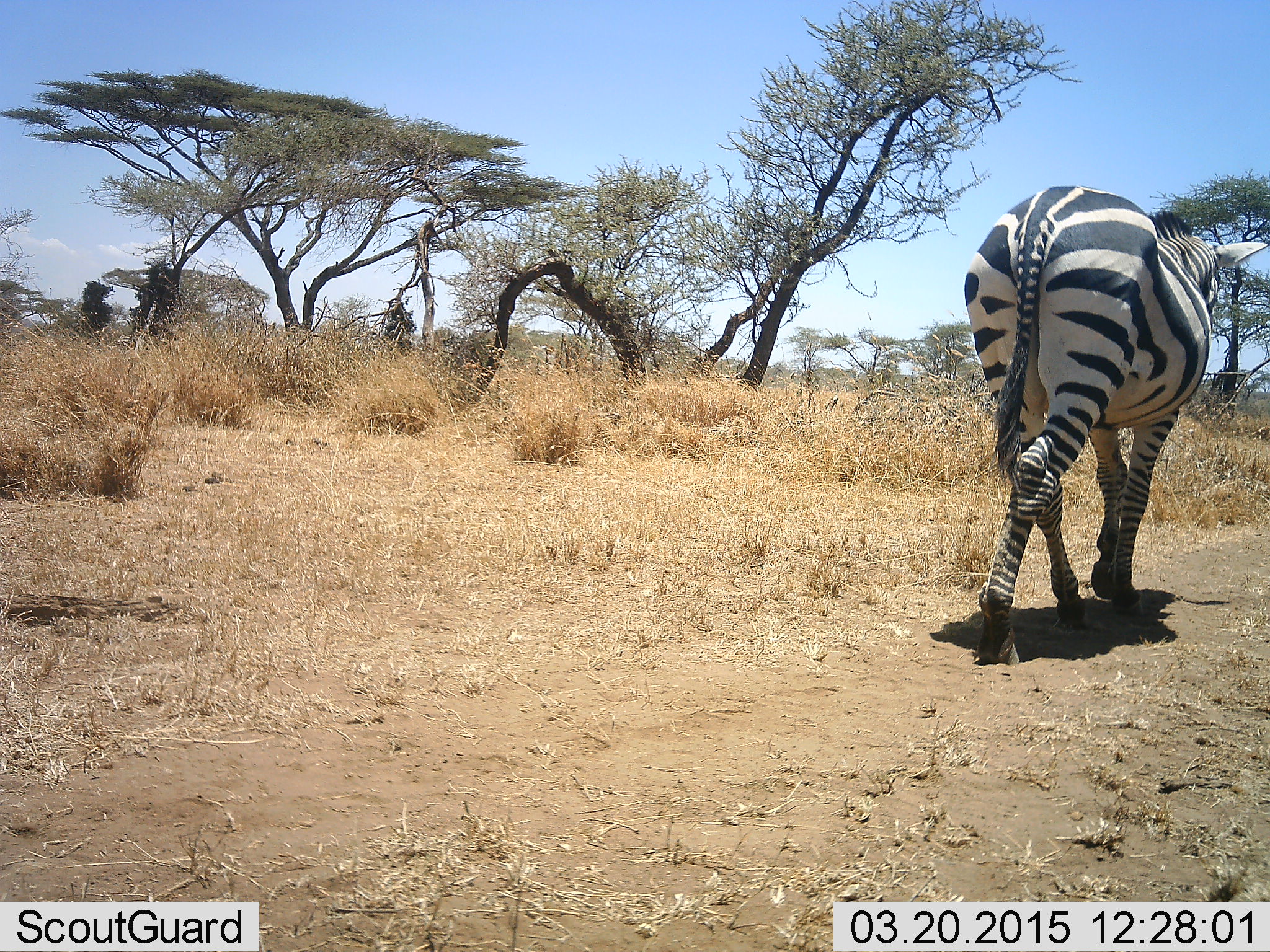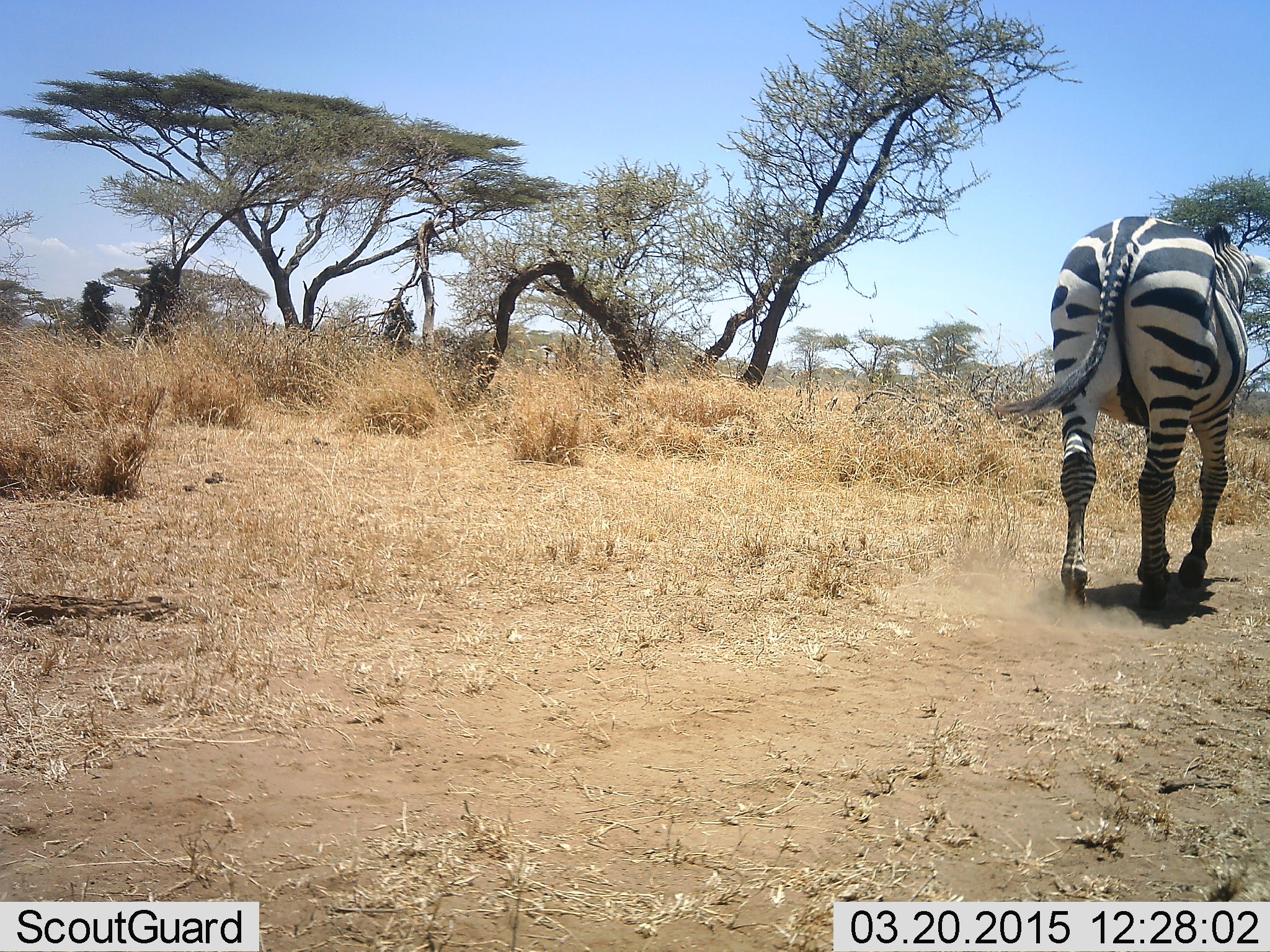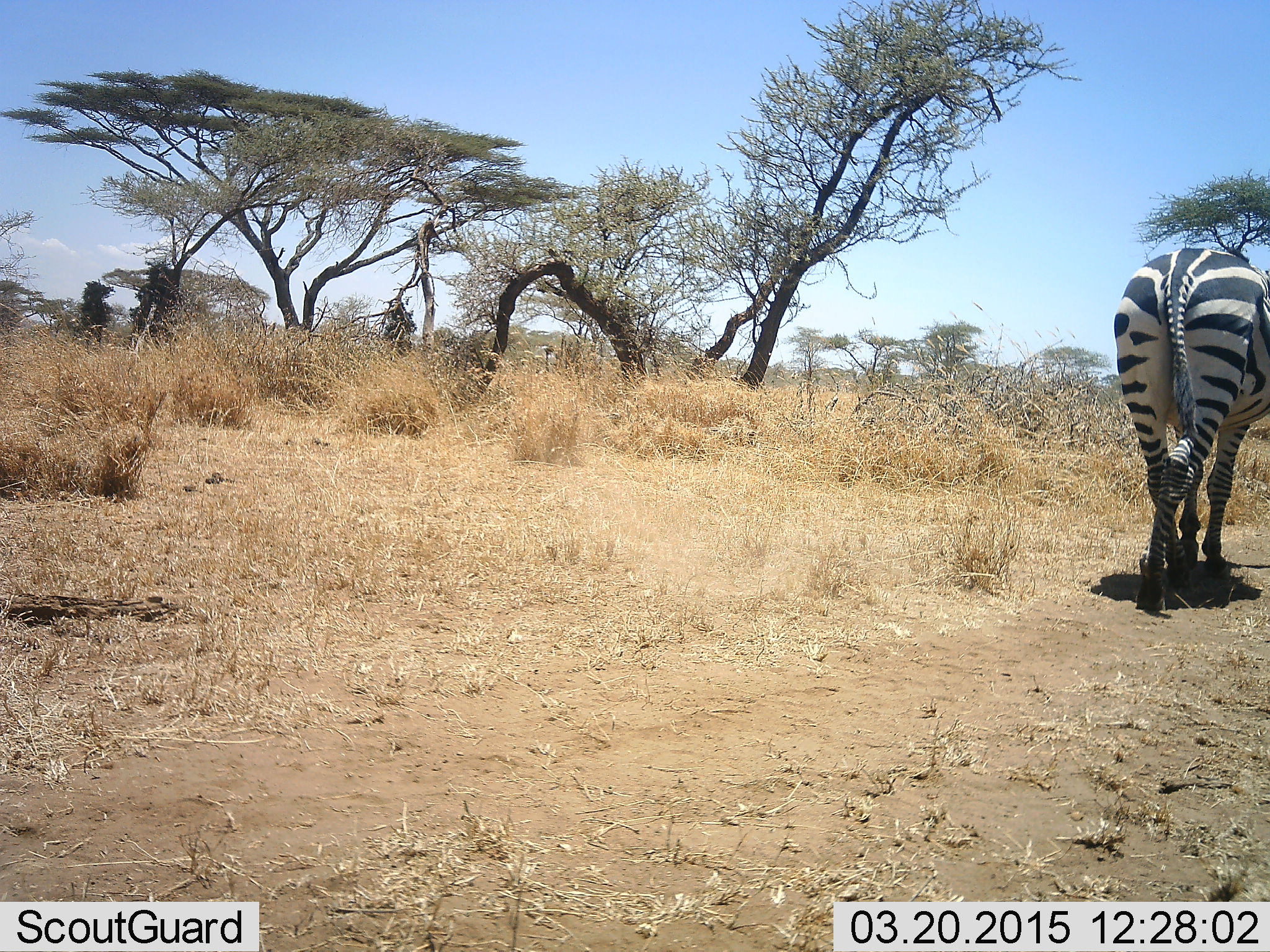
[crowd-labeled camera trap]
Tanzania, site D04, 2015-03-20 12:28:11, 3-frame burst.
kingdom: Animalia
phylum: Chordata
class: Mammalia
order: Perissodactyla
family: Equidae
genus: Equus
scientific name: Equus quagga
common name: plains zebra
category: zebra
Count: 1.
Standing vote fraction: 10%.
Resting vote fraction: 0%.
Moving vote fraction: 90%.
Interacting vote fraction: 0%.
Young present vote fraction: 0%.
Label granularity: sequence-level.